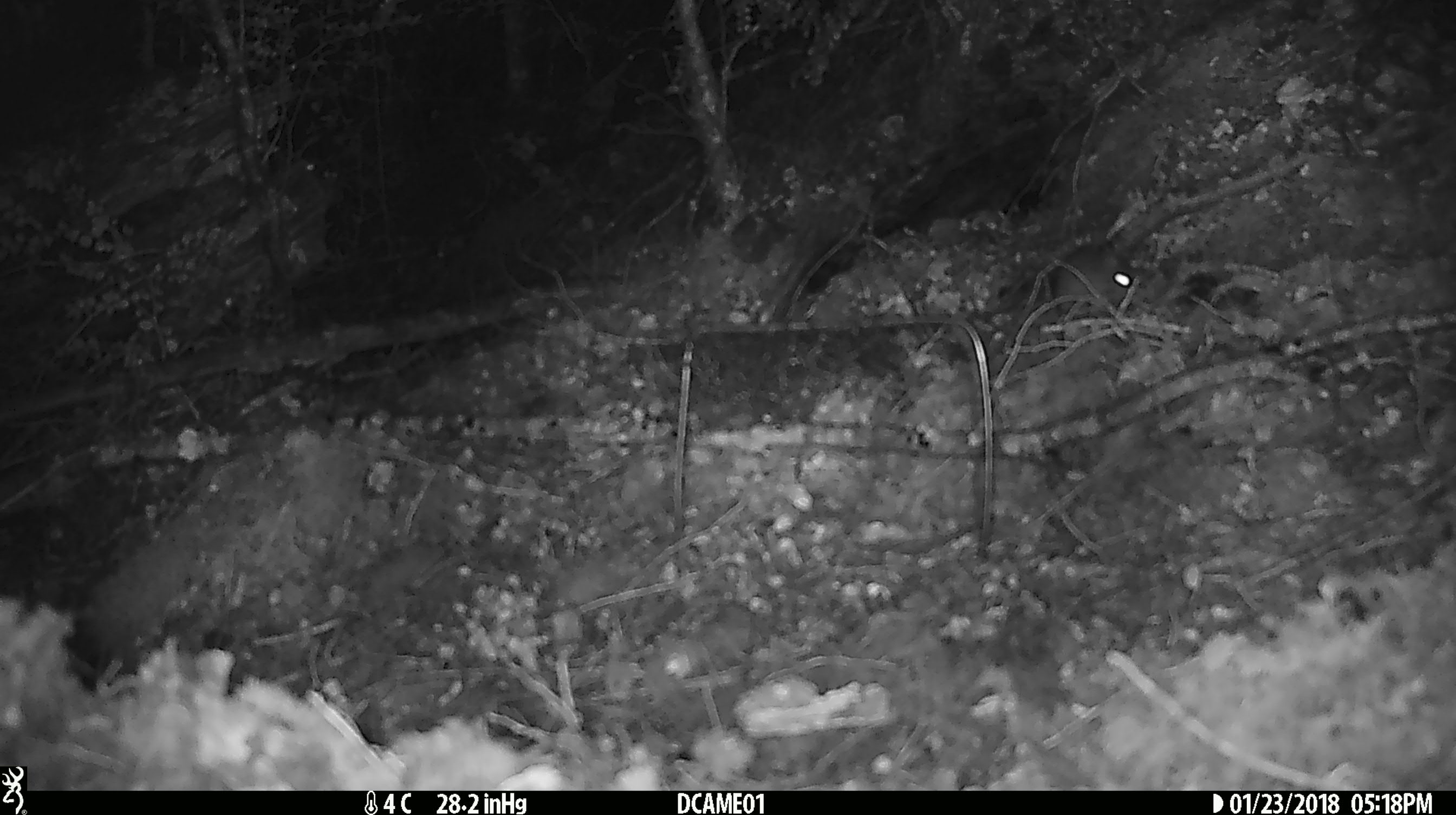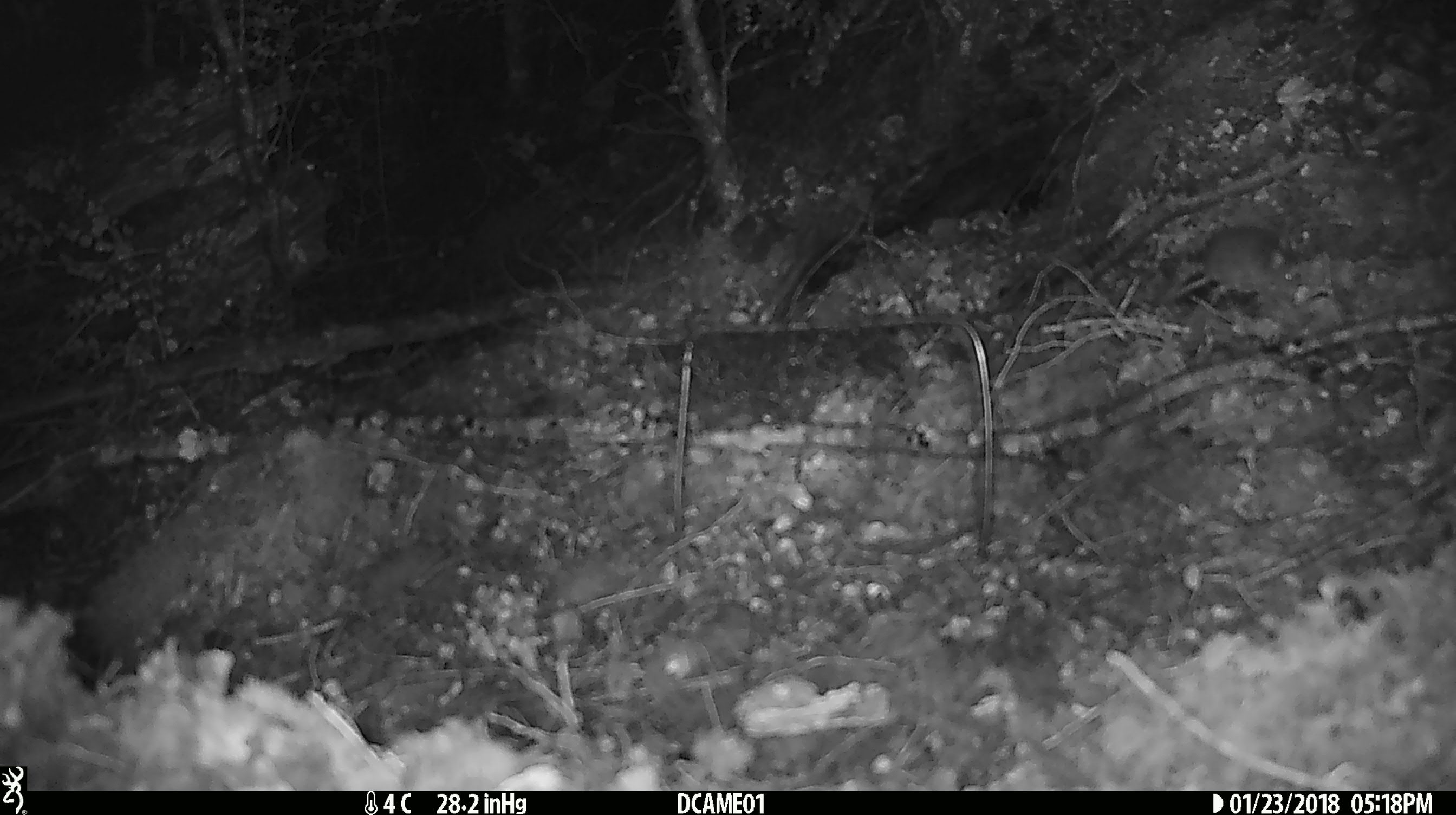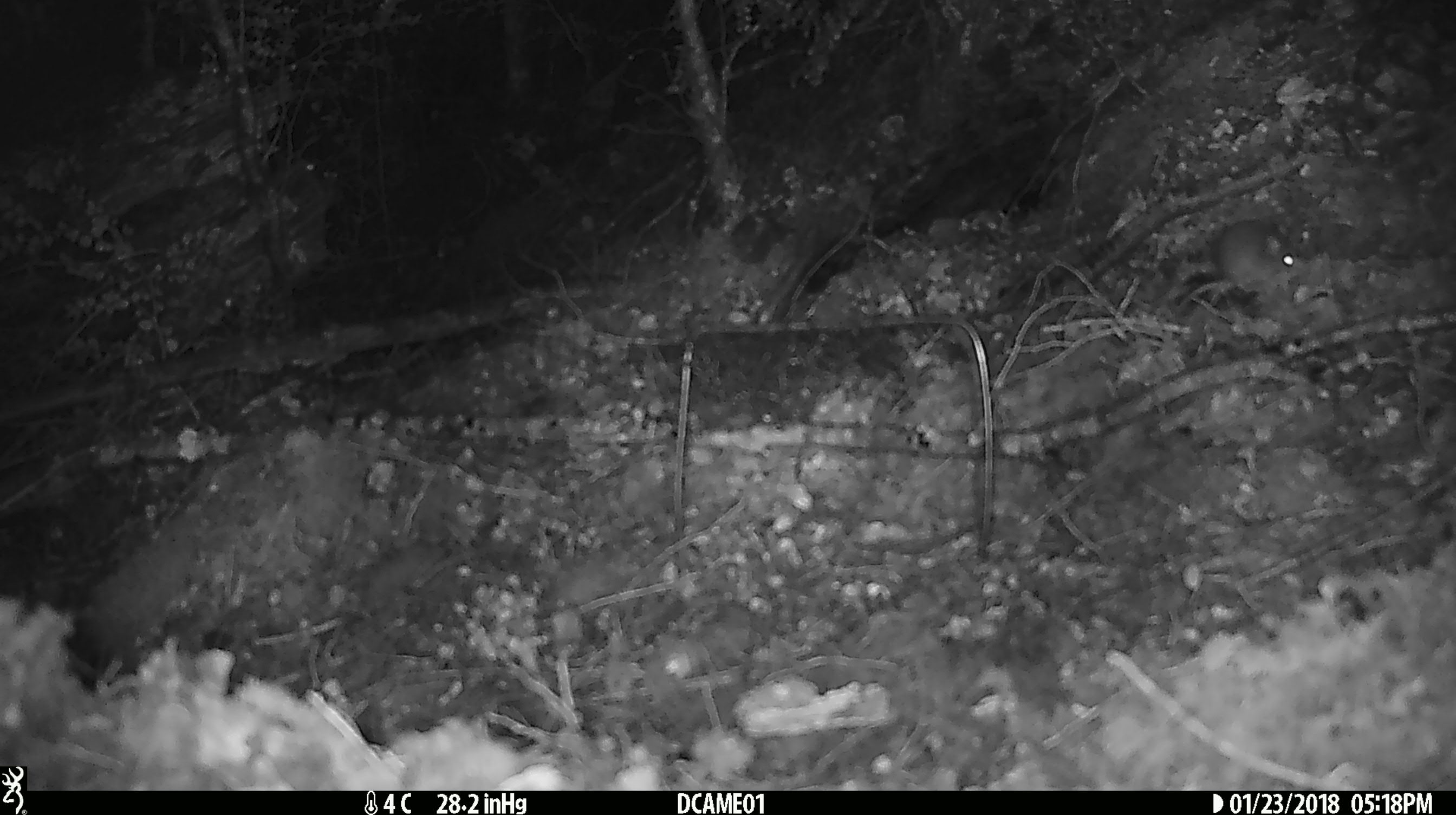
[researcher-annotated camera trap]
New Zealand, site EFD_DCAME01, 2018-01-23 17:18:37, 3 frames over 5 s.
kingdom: Animalia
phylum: Chordata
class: Mammalia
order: Rodentia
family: Muridae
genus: Mus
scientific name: Mus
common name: mouse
Mouse (Mus).